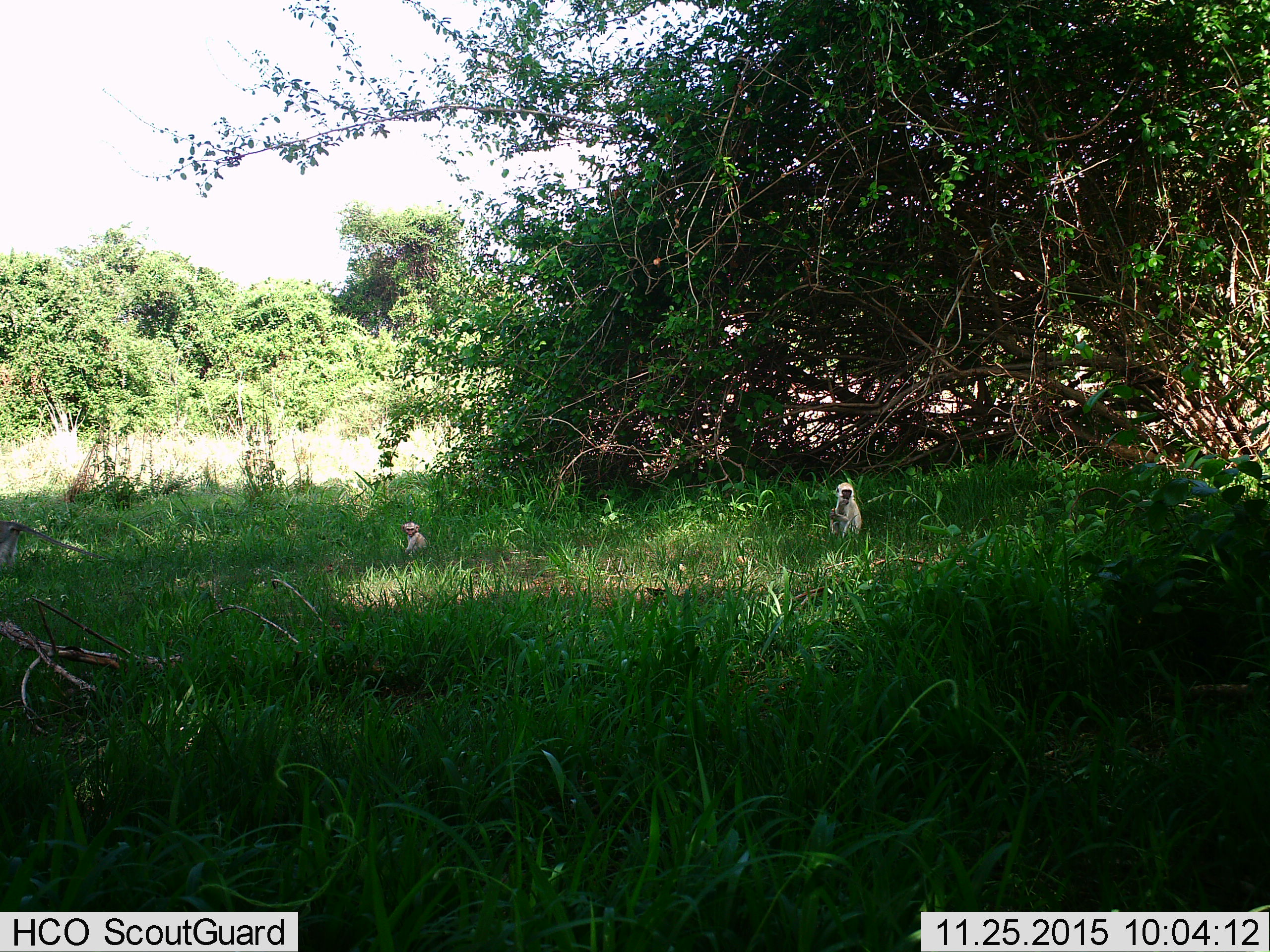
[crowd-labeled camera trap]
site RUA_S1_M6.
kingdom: Animalia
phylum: Chordata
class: Mammalia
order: Primates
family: Cercopithecidae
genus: Chlorocebus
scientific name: Chlorocebus pygerythrus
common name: vervet monkey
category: monkeyvervet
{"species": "monkeyvervet (vervet monkey) (Chlorocebus pygerythrus)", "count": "3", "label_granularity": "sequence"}